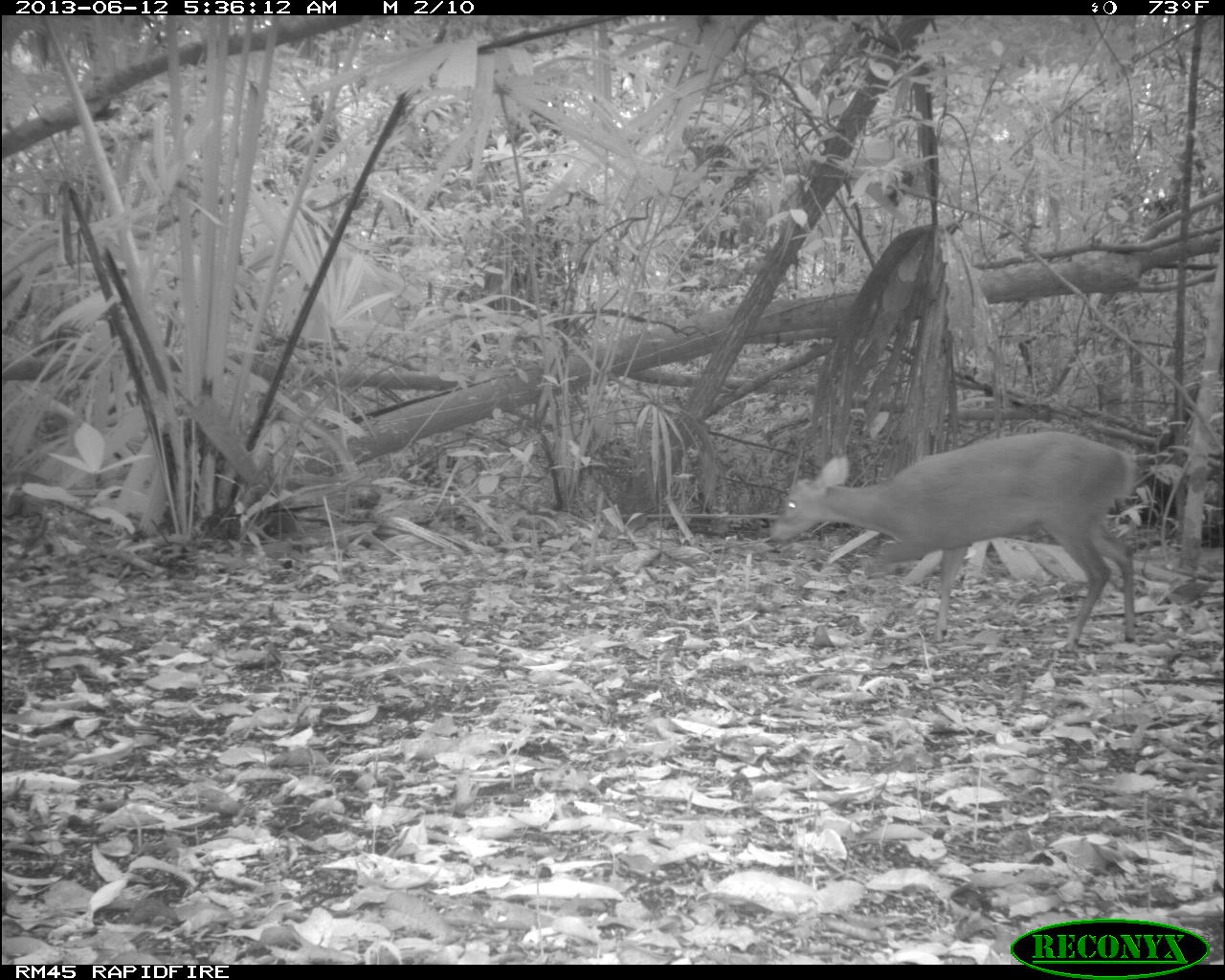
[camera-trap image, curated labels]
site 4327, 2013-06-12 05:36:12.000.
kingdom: Animalia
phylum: Chordata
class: Mammalia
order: Artiodactyla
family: Cervidae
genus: Mazama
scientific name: Mazama temama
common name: central american red brocket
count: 1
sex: female